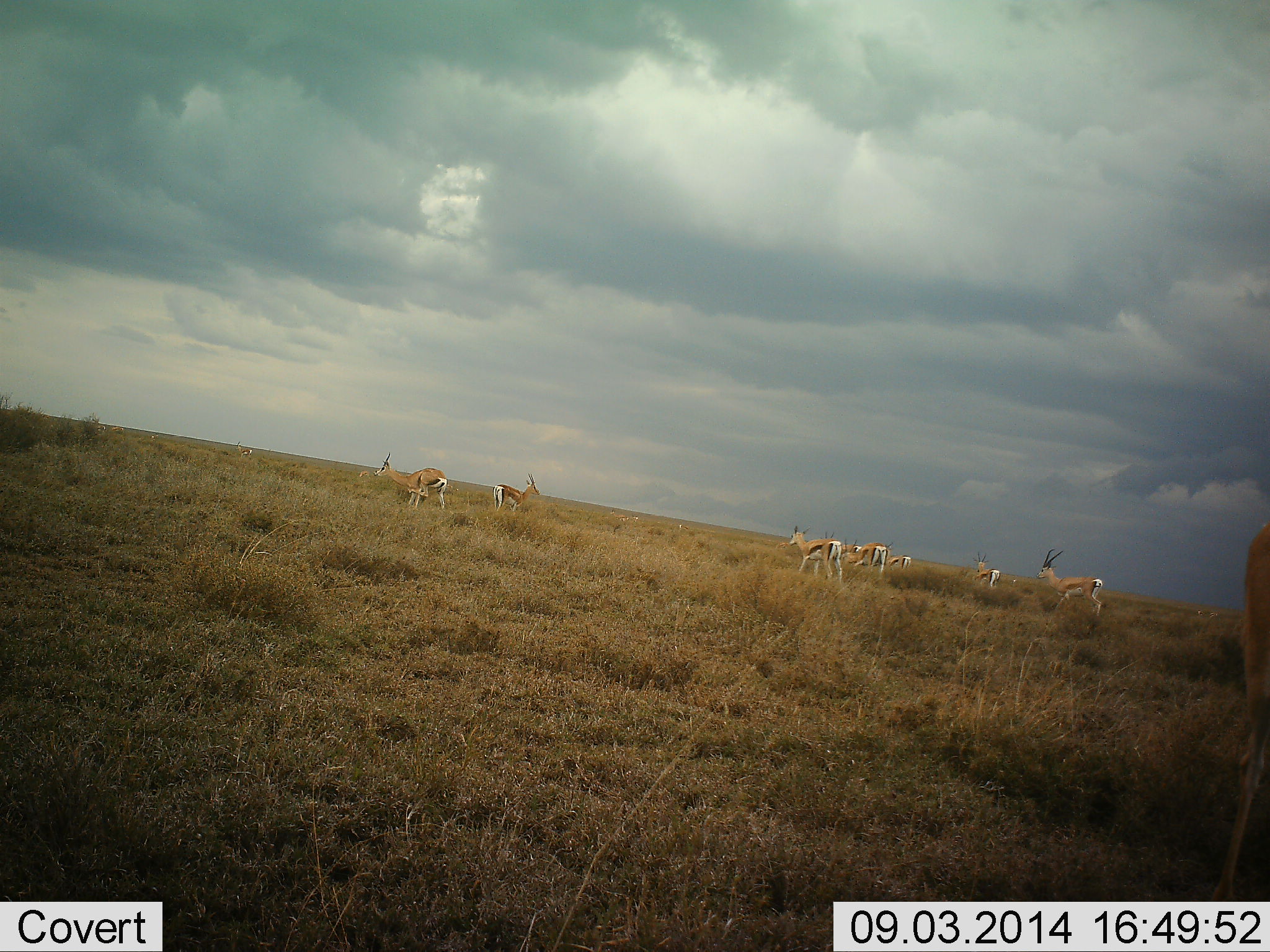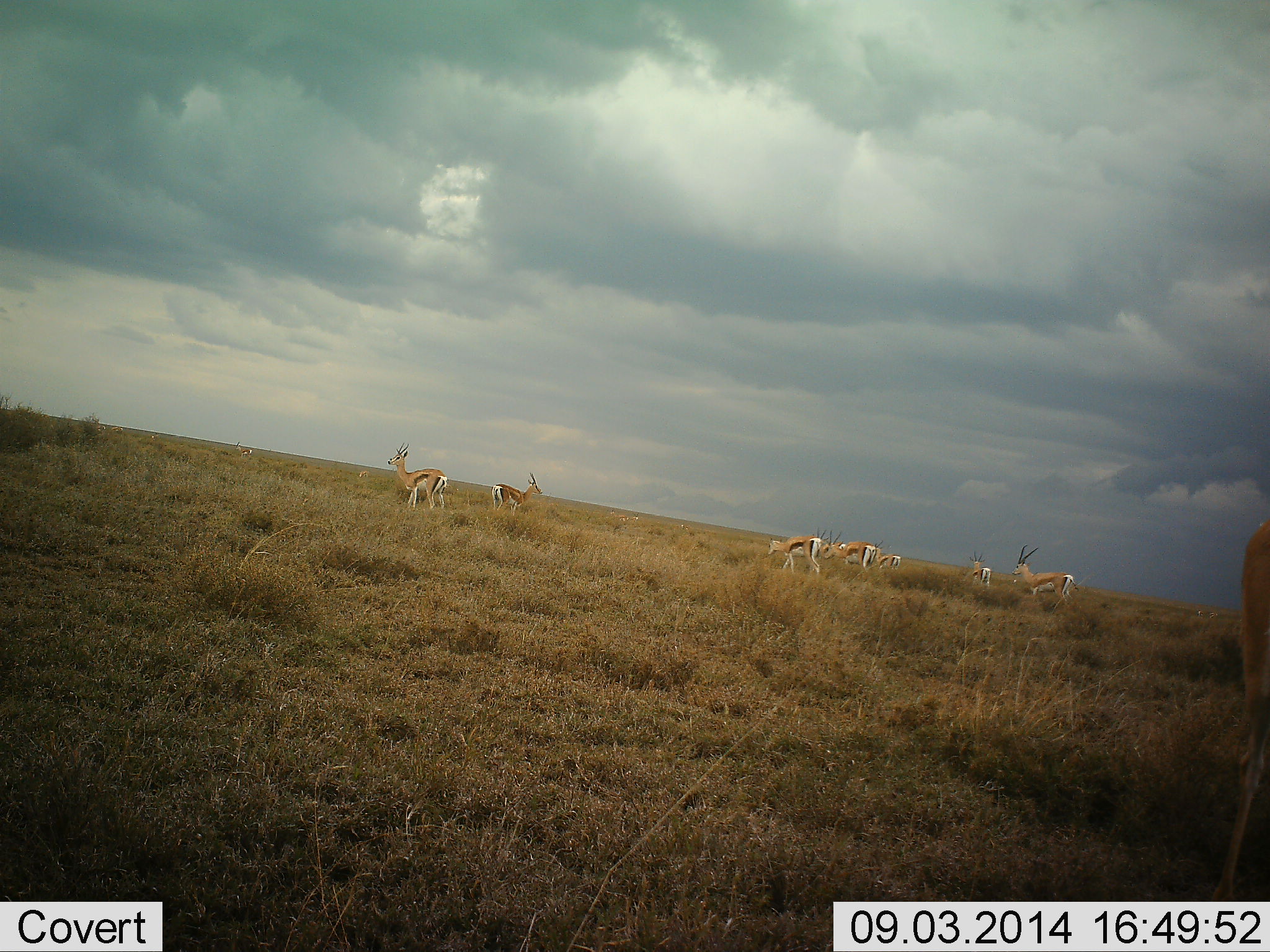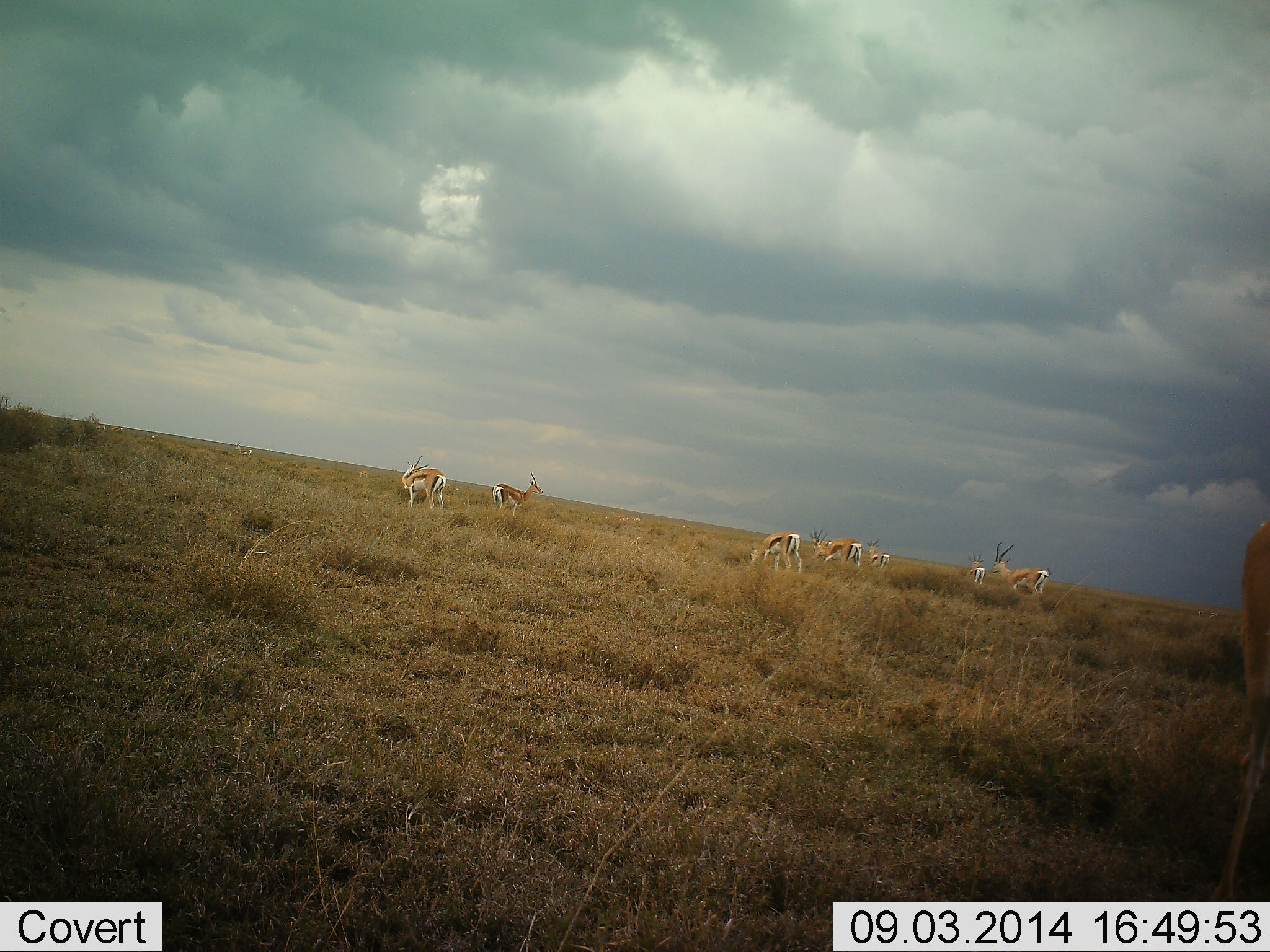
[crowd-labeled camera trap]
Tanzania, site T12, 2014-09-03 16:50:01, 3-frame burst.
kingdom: Animalia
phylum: Chordata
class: Mammalia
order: Artiodactyla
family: Bovidae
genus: Eudorcas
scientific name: Eudorcas thomsonii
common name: thomson's gazelle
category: gazellethomsons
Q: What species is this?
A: Gazellethomsons (thomson's gazelle) (Eudorcas thomsonii).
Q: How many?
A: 7.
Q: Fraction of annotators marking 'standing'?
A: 60%.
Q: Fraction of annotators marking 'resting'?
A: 0%.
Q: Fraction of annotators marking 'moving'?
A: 30%.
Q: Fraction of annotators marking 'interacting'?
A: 10%.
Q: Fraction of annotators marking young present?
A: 0%.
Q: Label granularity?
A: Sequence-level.